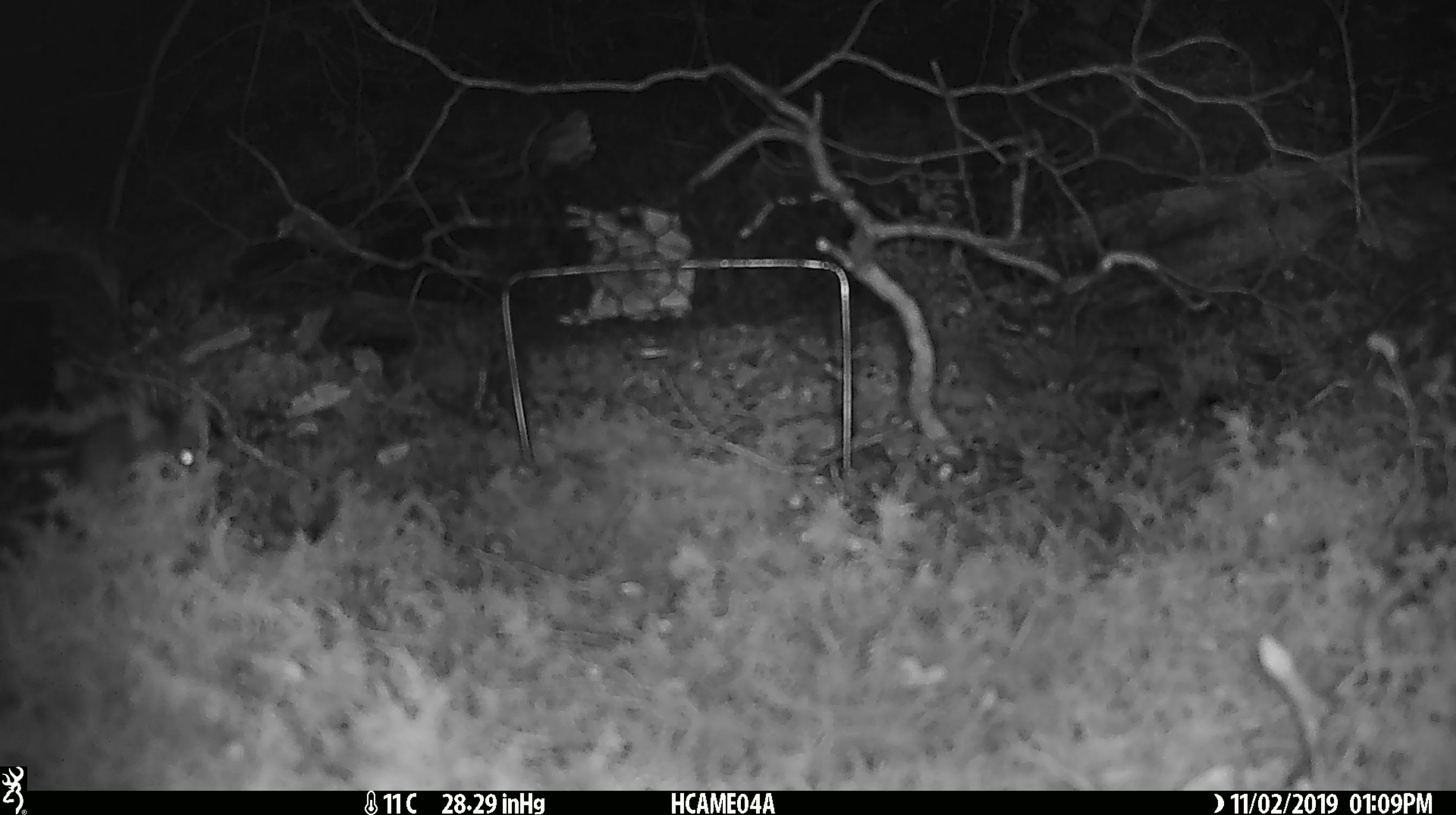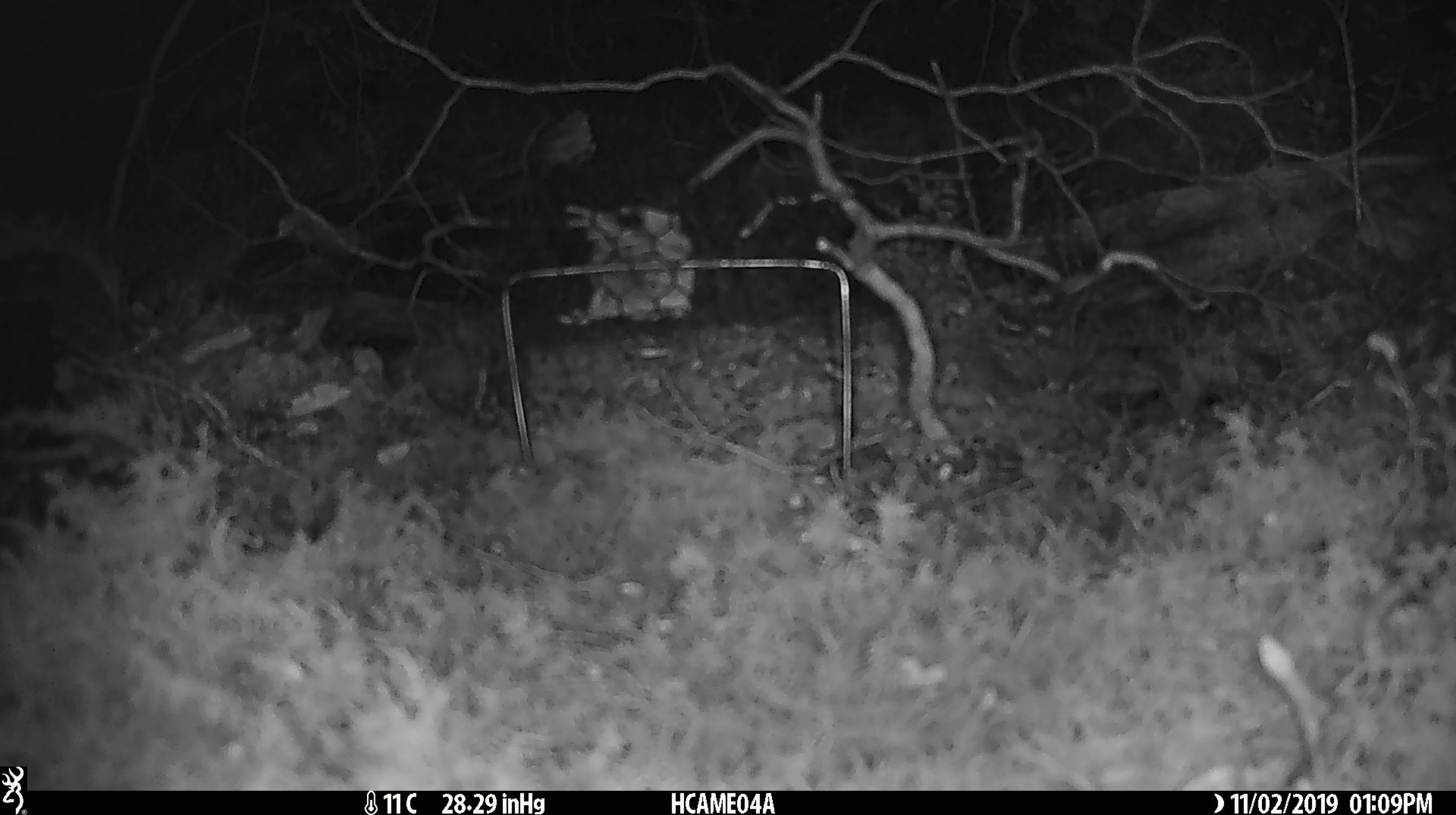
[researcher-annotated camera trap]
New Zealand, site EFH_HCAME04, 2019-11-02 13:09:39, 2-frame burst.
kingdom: Animalia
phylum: Chordata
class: Mammalia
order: Rodentia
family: Muridae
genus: Mus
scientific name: Mus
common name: mouse